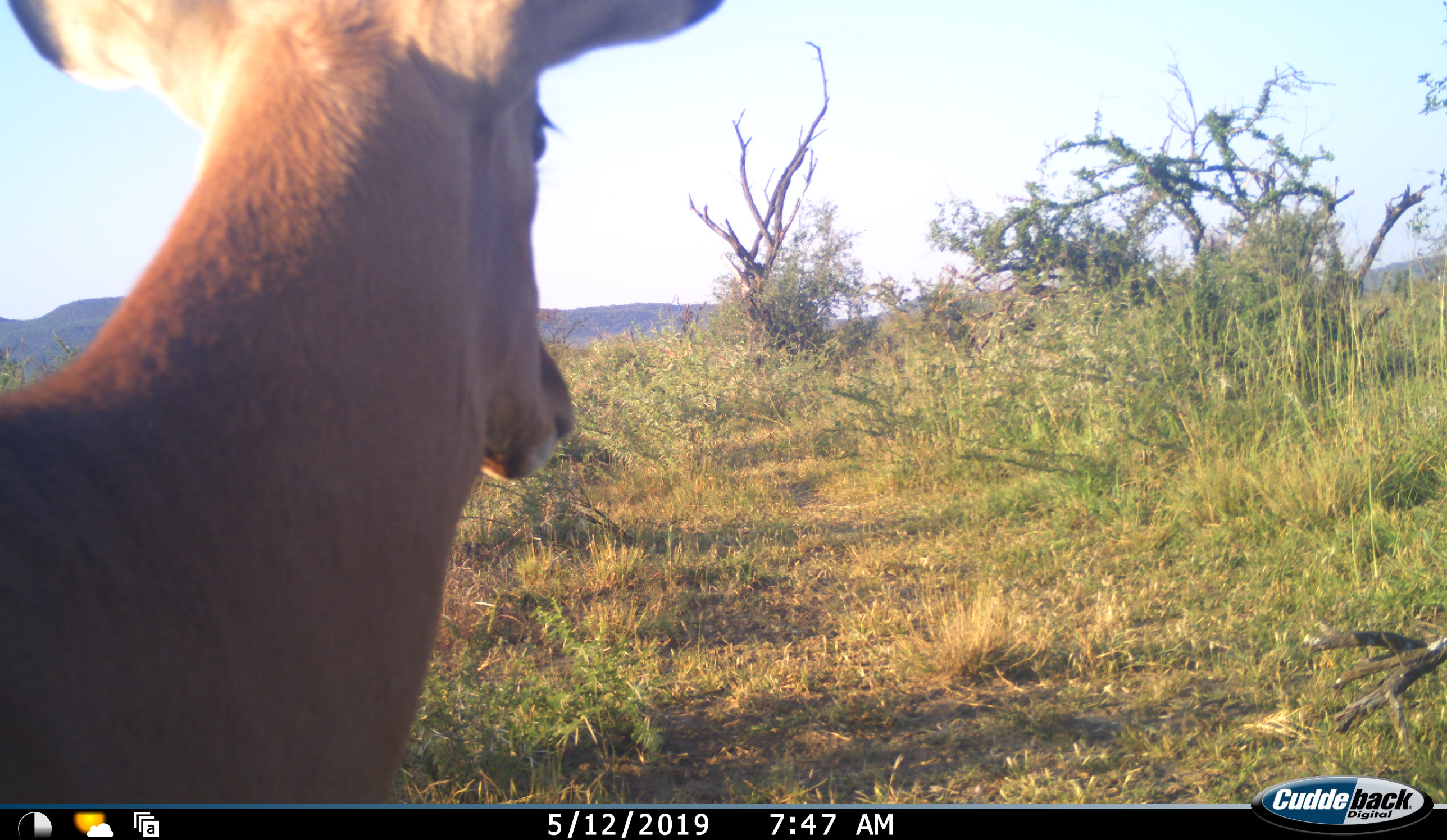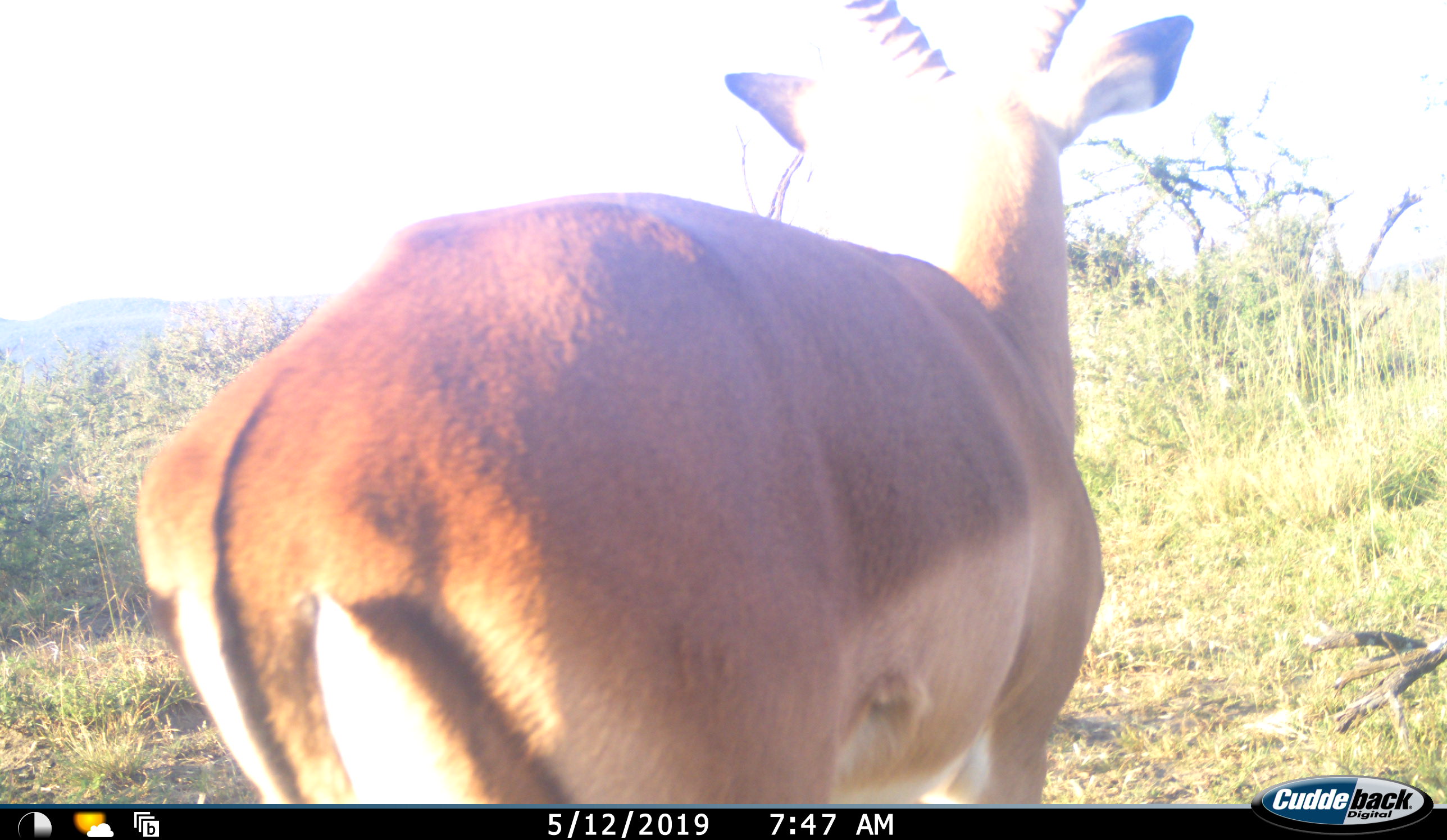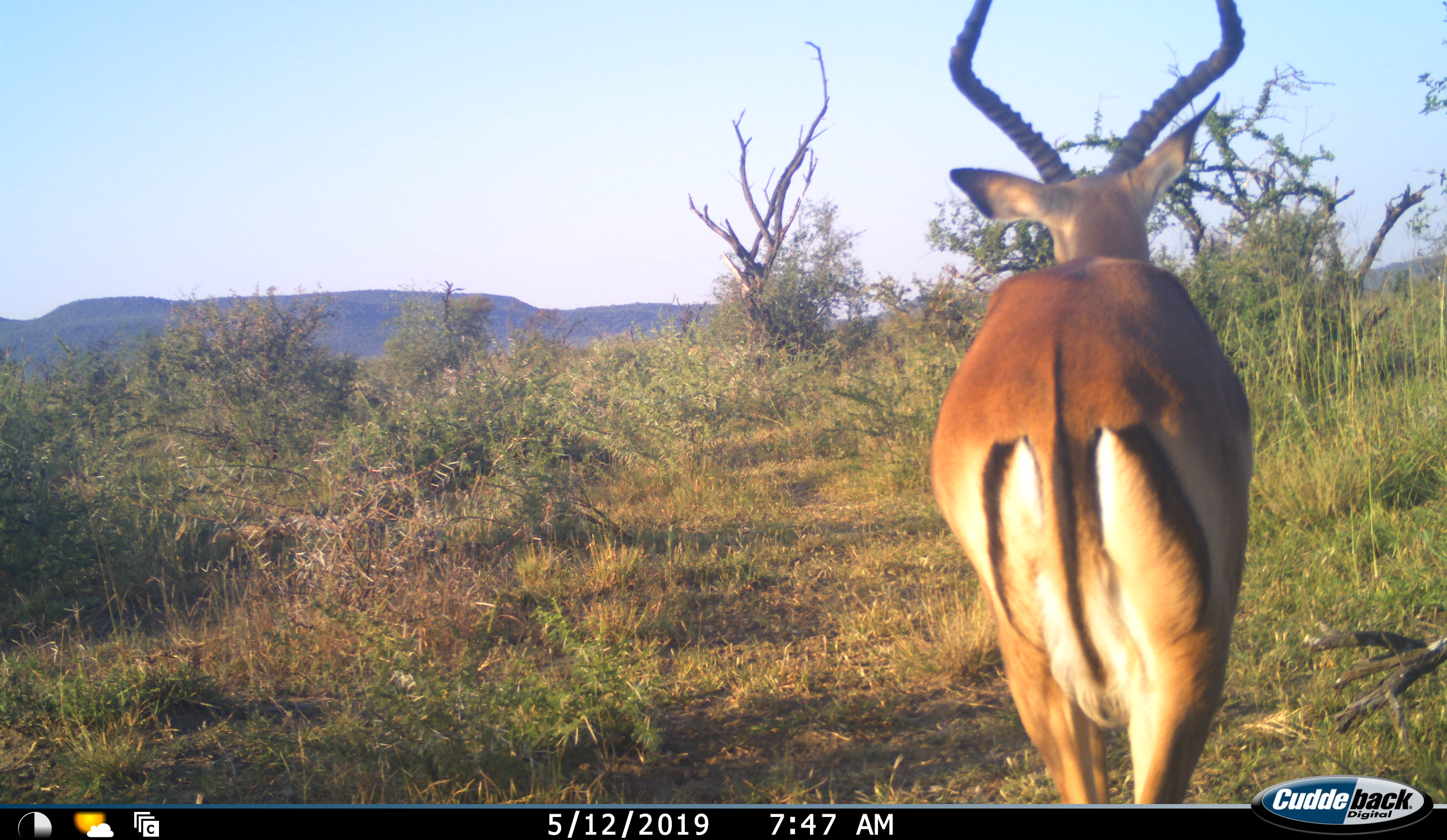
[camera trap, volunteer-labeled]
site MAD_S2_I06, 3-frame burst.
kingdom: Animalia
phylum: Chordata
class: Mammalia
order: Artiodactyla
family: Bovidae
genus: Aepyceros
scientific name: Aepyceros melampus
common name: impala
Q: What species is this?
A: Impala (Aepyceros melampus).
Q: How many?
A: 1.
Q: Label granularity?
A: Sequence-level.